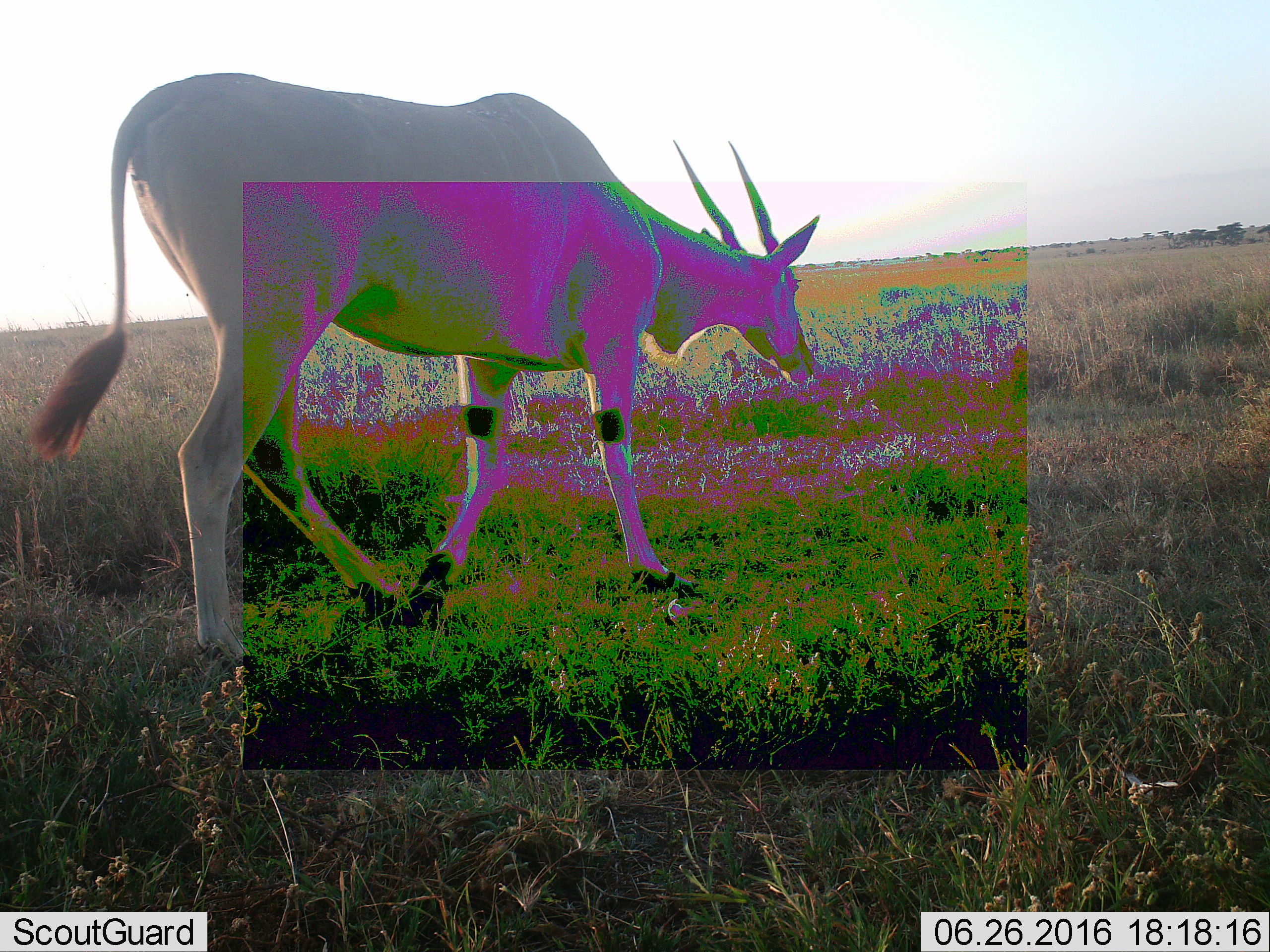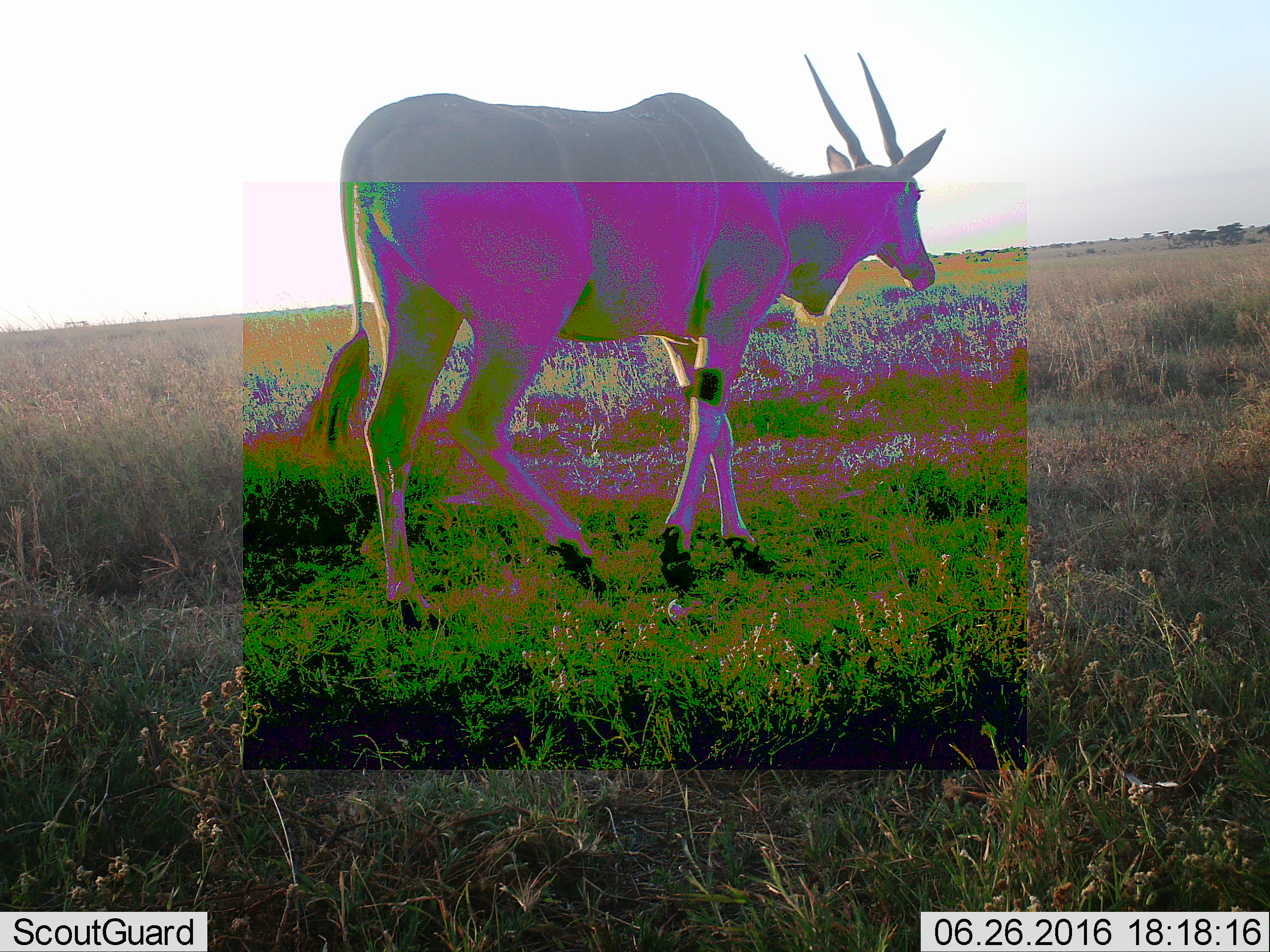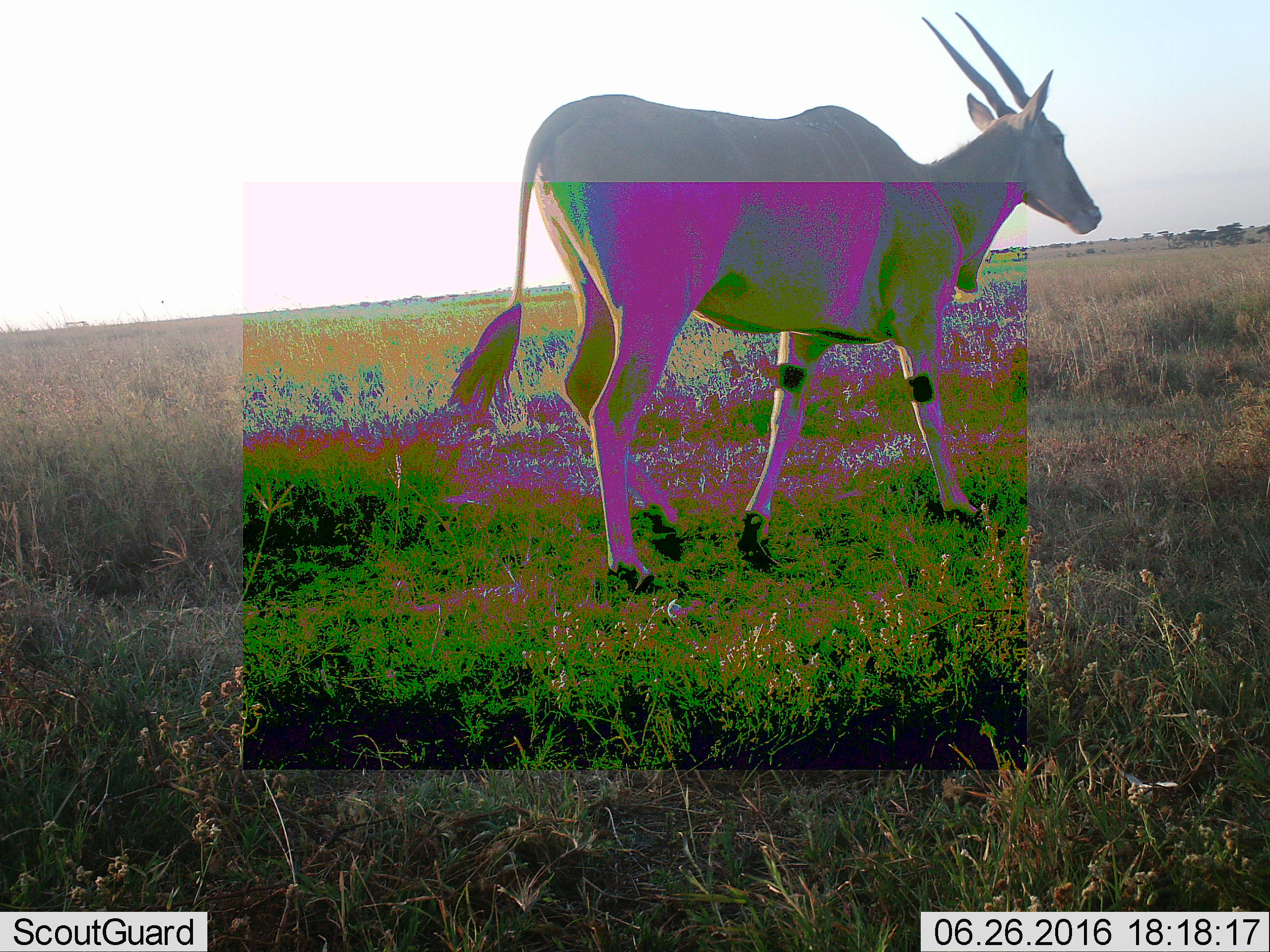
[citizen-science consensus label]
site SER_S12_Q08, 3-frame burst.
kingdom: Animalia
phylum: Chordata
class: Mammalia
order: Artiodactyla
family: Bovidae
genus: Tragelaphus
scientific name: Tragelaphus oryx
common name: eland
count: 1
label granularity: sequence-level